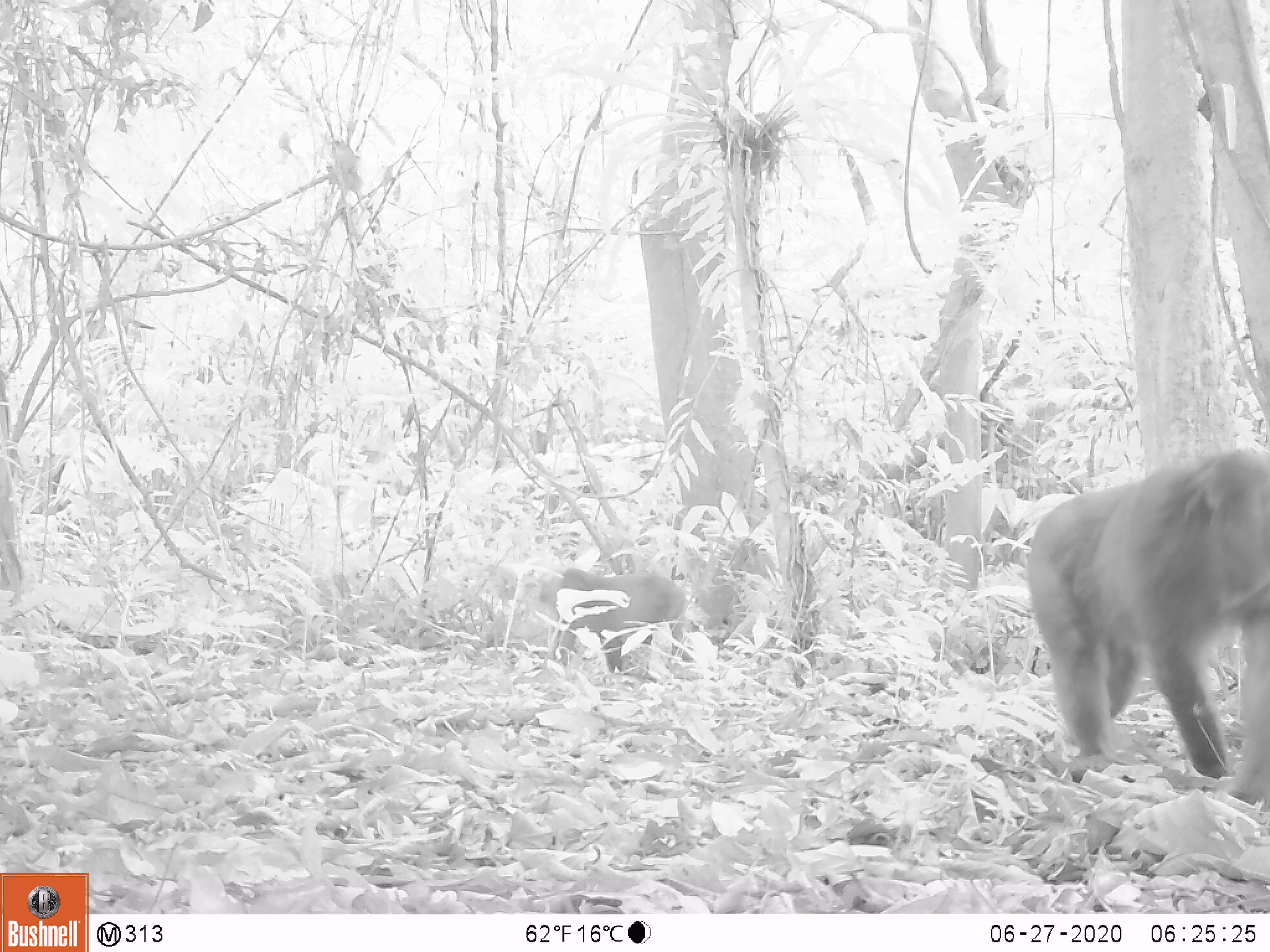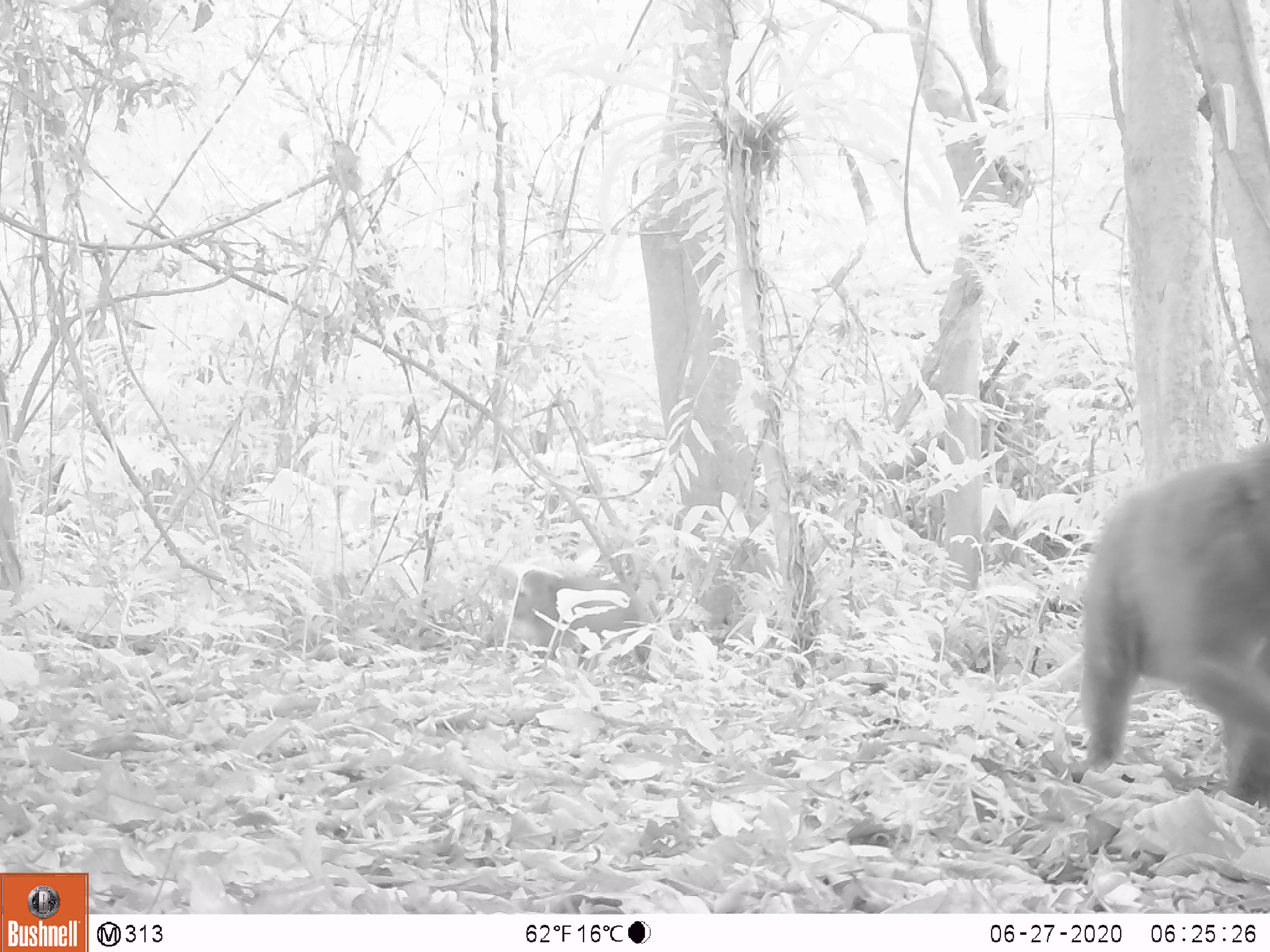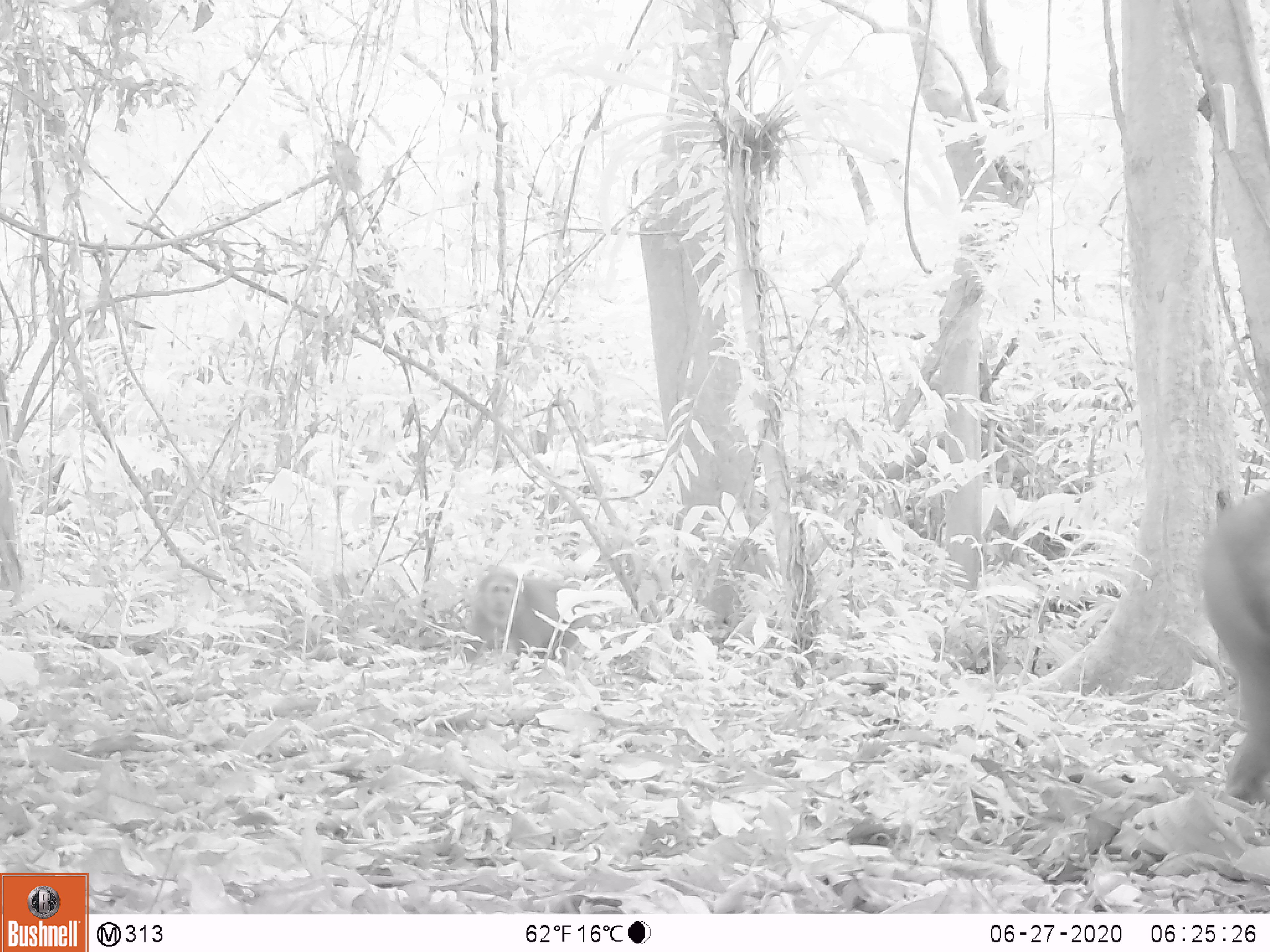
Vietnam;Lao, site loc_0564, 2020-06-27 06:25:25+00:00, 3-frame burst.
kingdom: Animalia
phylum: Chordata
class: Mammalia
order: Primates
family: Cercopithecidae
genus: Macaca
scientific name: Macaca arctoides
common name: stump-tailed macaque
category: stump tailed macaque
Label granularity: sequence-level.